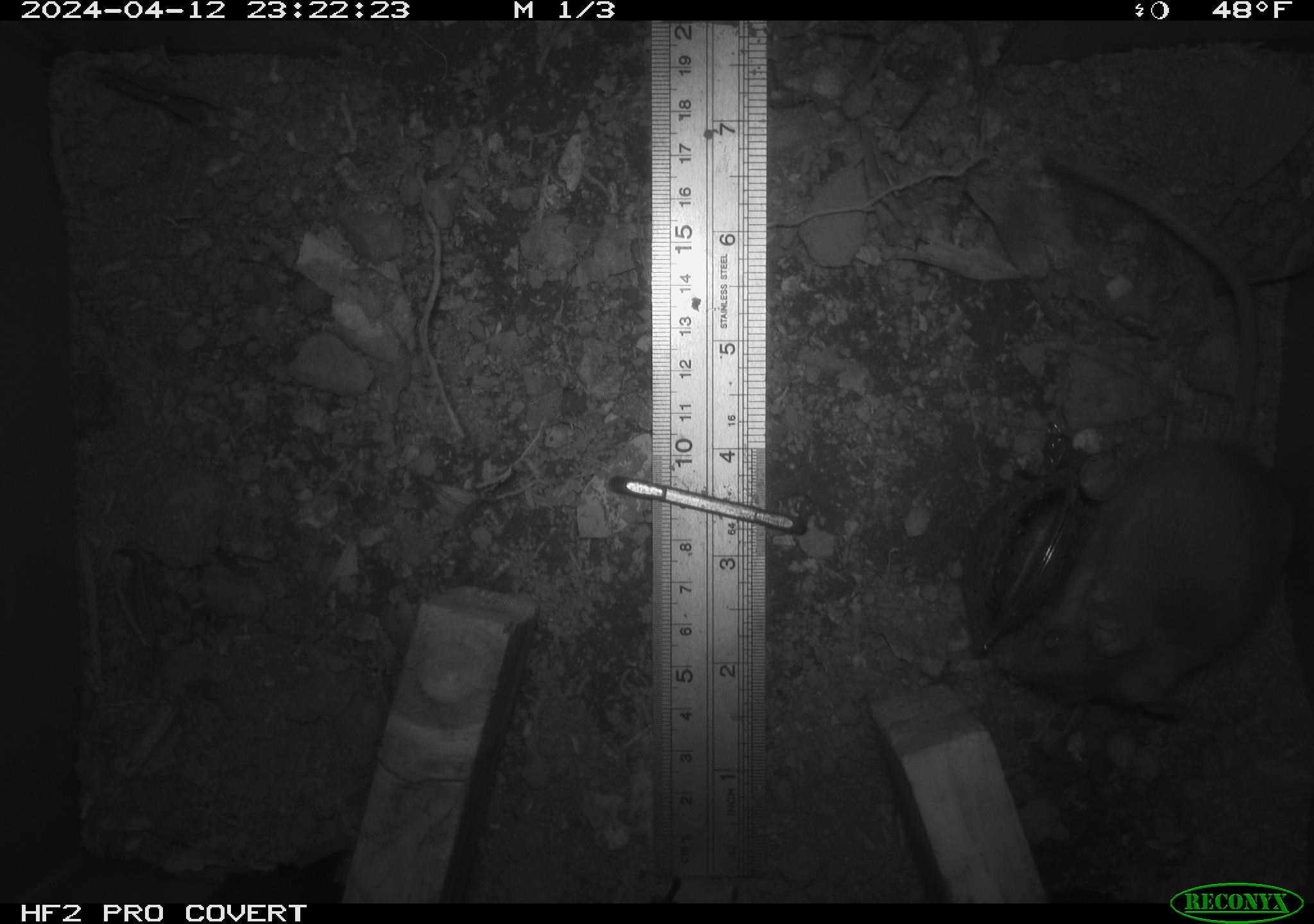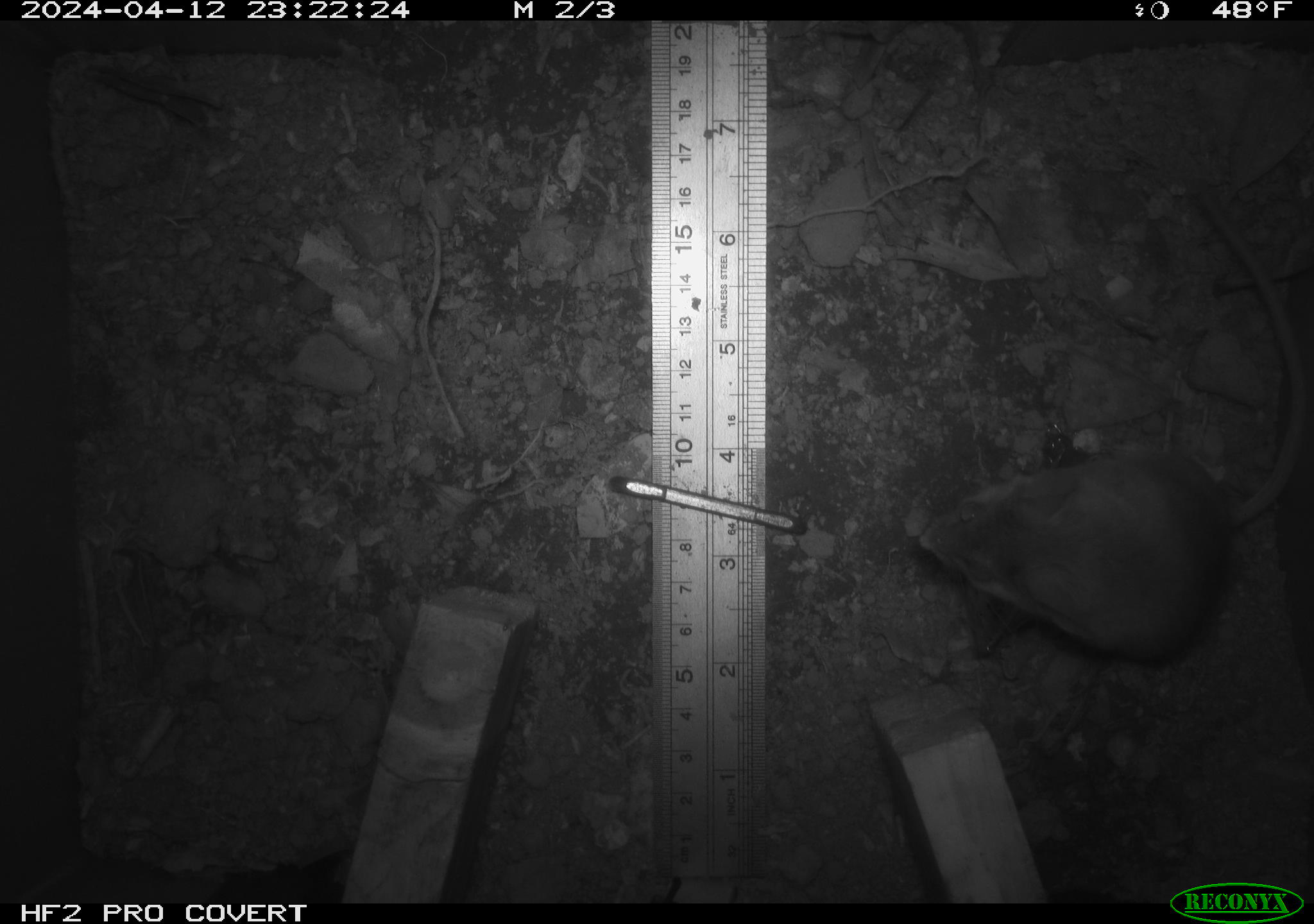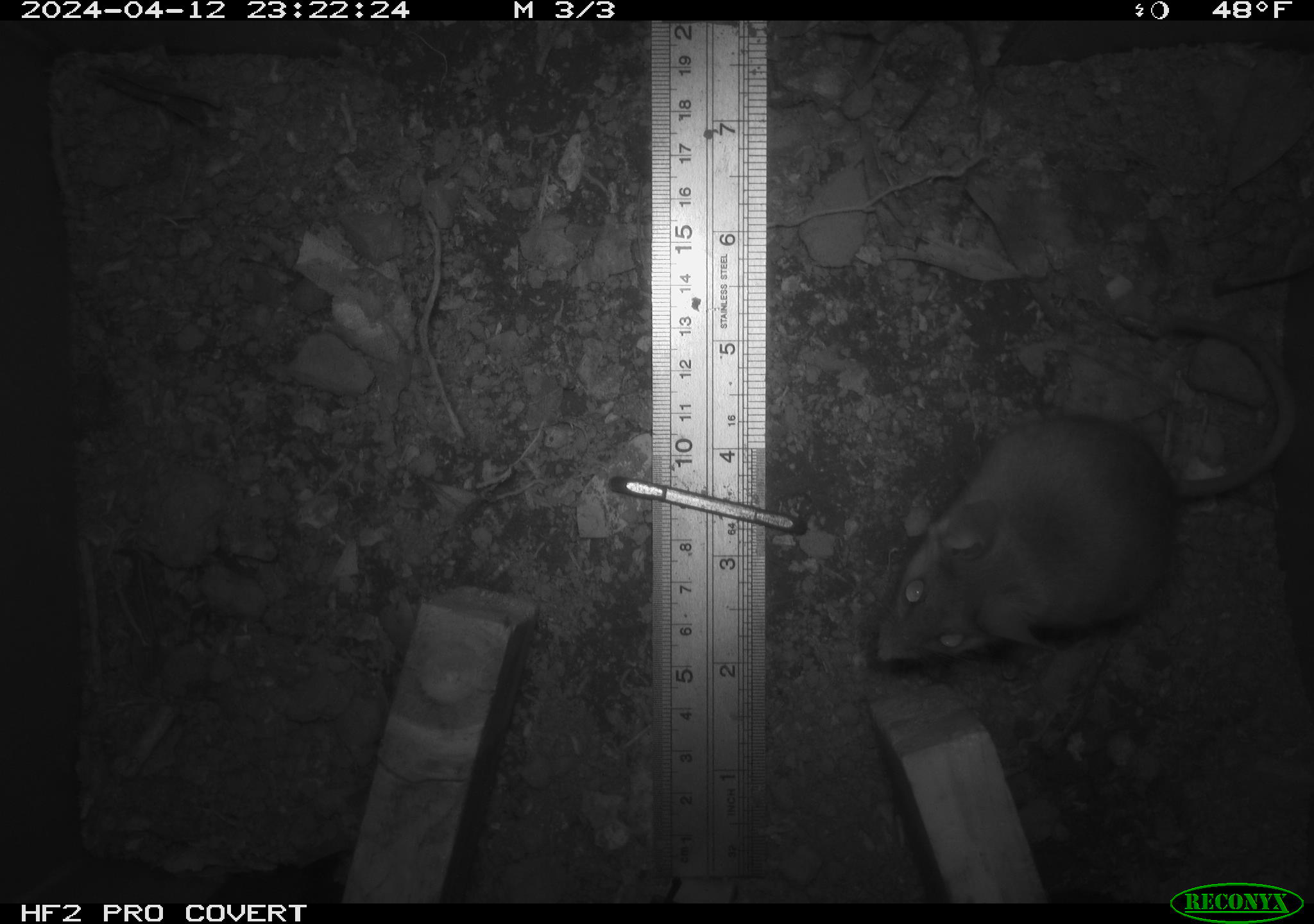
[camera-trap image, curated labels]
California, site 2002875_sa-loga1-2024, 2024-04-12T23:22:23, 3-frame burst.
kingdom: Animalia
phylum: Chordata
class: Mammalia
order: Rodentia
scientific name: Rodentia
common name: mouse species